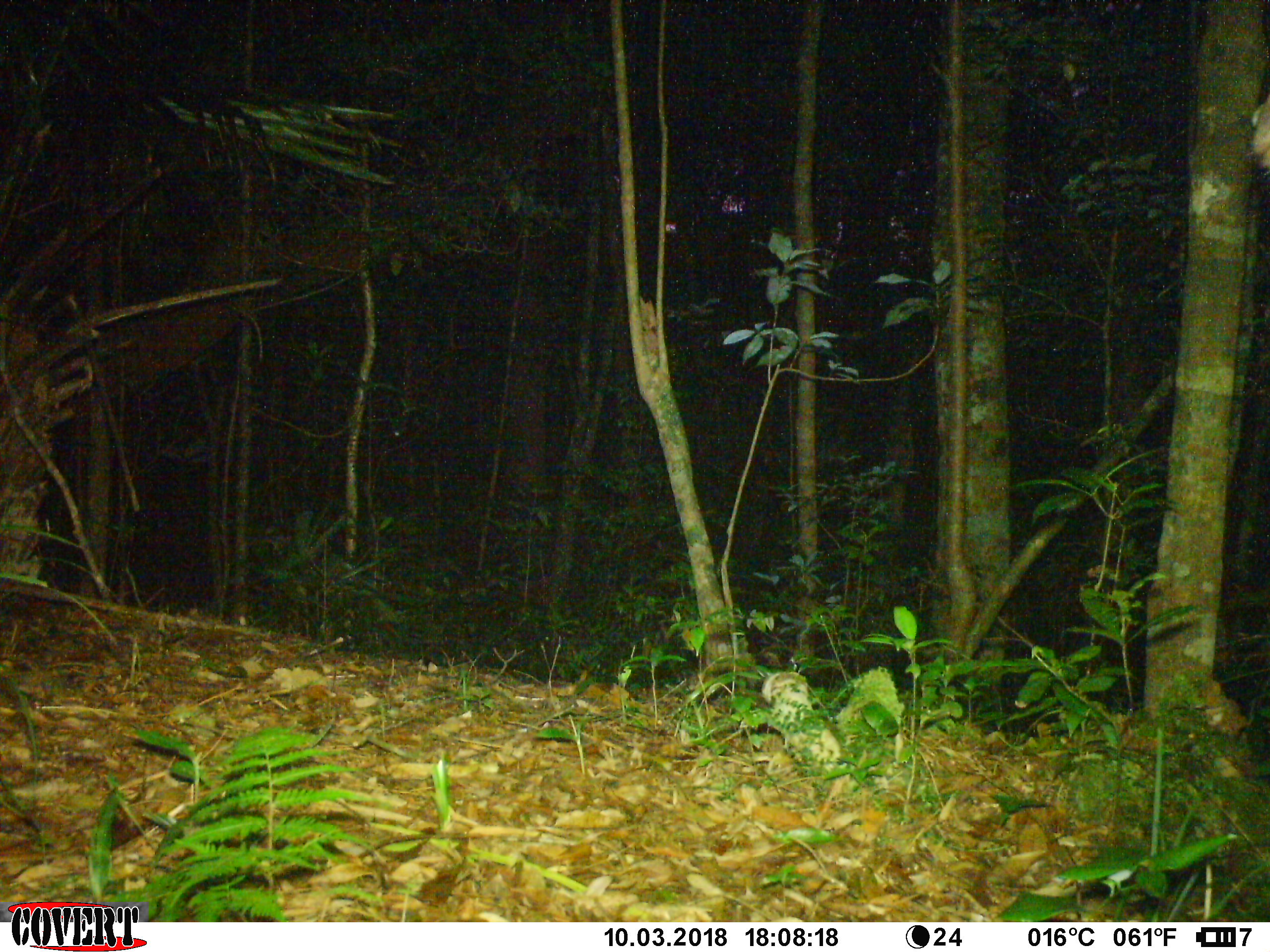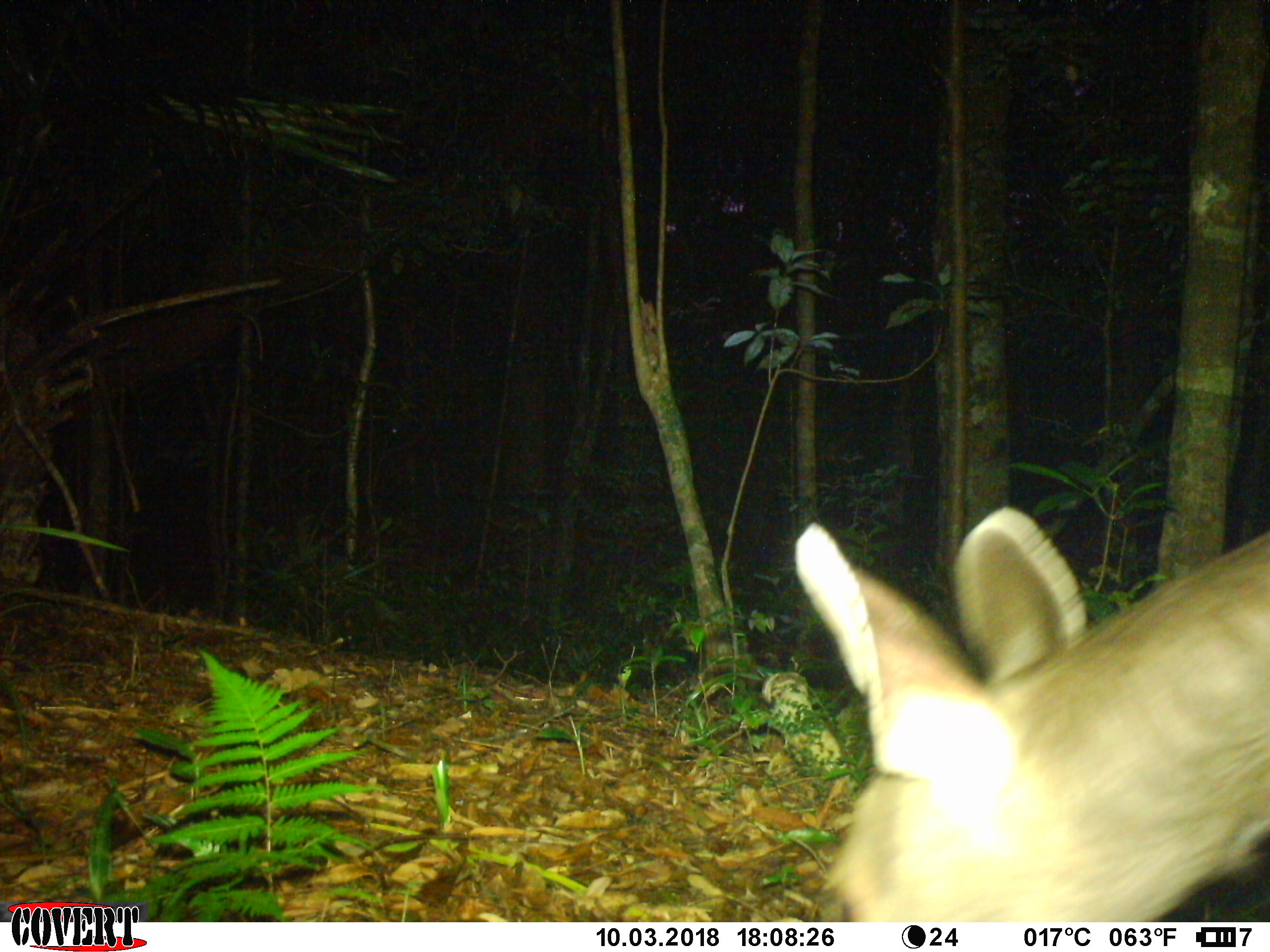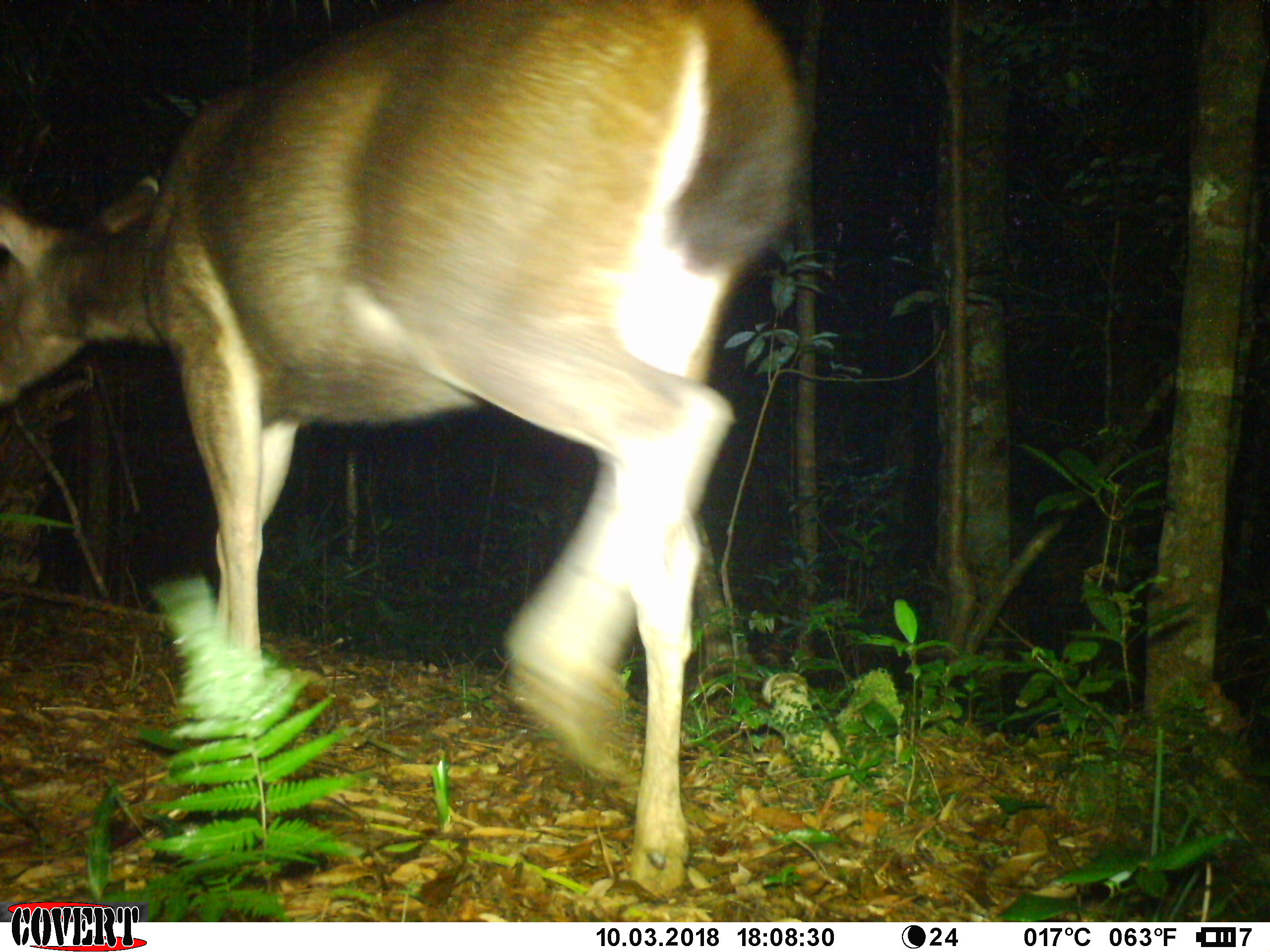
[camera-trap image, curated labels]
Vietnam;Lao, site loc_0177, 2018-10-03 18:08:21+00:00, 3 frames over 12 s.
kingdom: Animalia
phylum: Chordata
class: Mammalia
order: Artiodactyla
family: Cervidae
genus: Rusa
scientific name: Rusa unicolor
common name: sambar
Sambar (Rusa unicolor). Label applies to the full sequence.